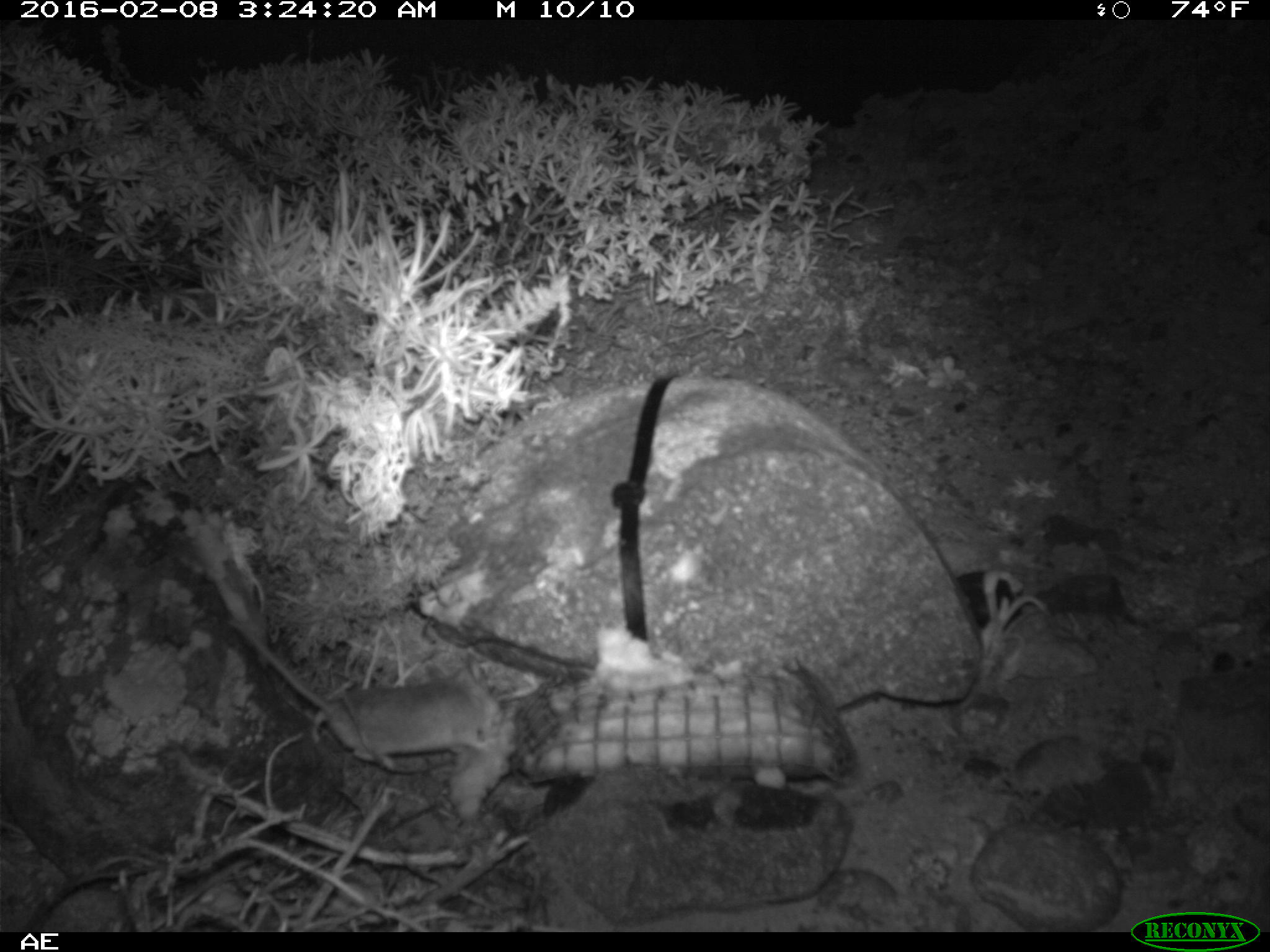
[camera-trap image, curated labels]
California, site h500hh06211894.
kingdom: Animalia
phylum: Chordata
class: Mammalia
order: Rodentia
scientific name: Rodentia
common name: rodent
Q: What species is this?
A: Rodent (Rodentia).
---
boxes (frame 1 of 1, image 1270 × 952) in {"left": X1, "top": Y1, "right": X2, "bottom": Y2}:
rodent: {"left": 226, "top": 617, "right": 503, "bottom": 762}